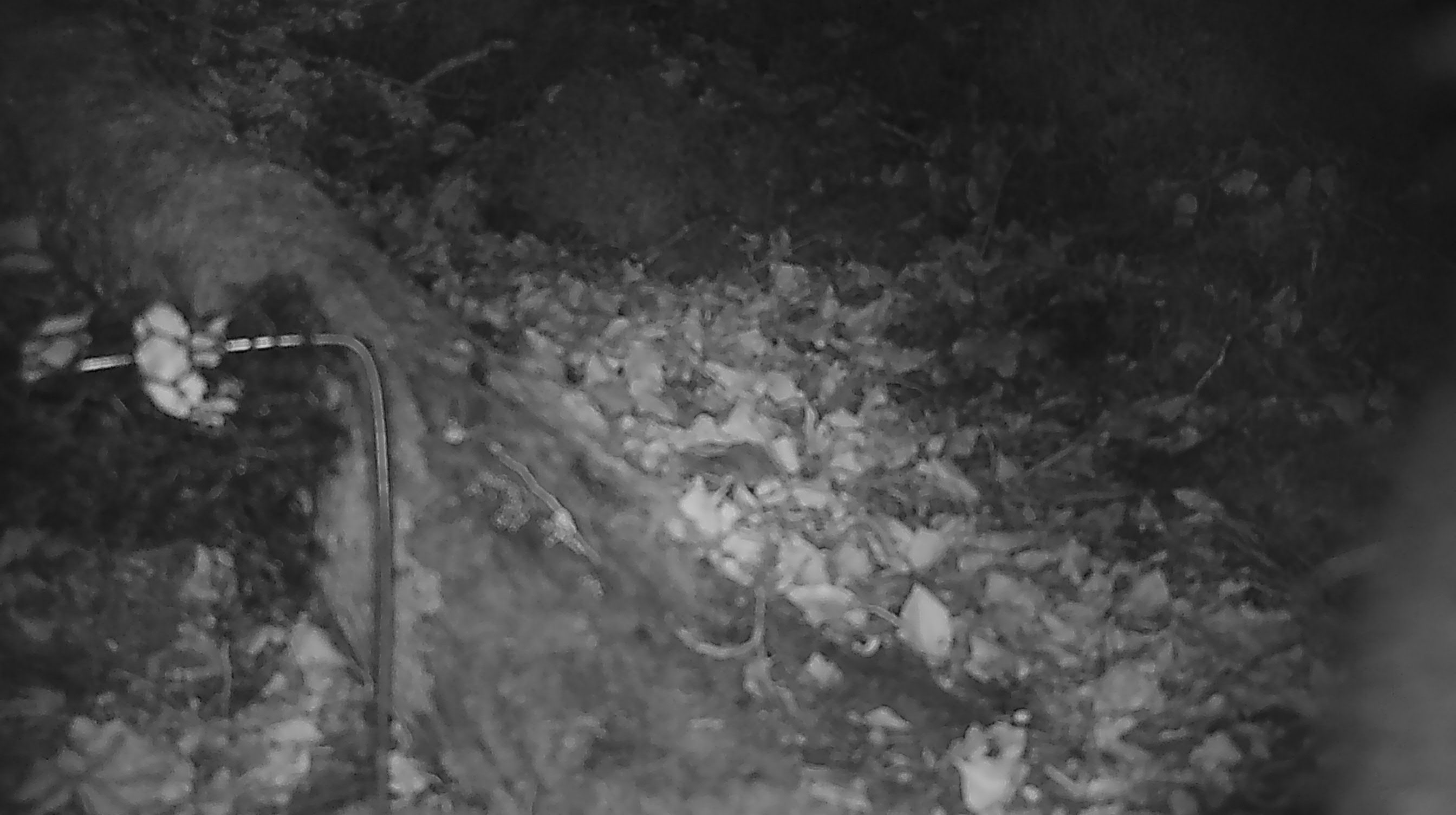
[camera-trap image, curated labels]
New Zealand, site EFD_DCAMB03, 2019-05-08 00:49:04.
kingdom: Animalia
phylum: Chordata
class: Mammalia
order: Diprotodontia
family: Phalangeridae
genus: Trichosurus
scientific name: Trichosurus vulpecula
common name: common brushtail possum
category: possum